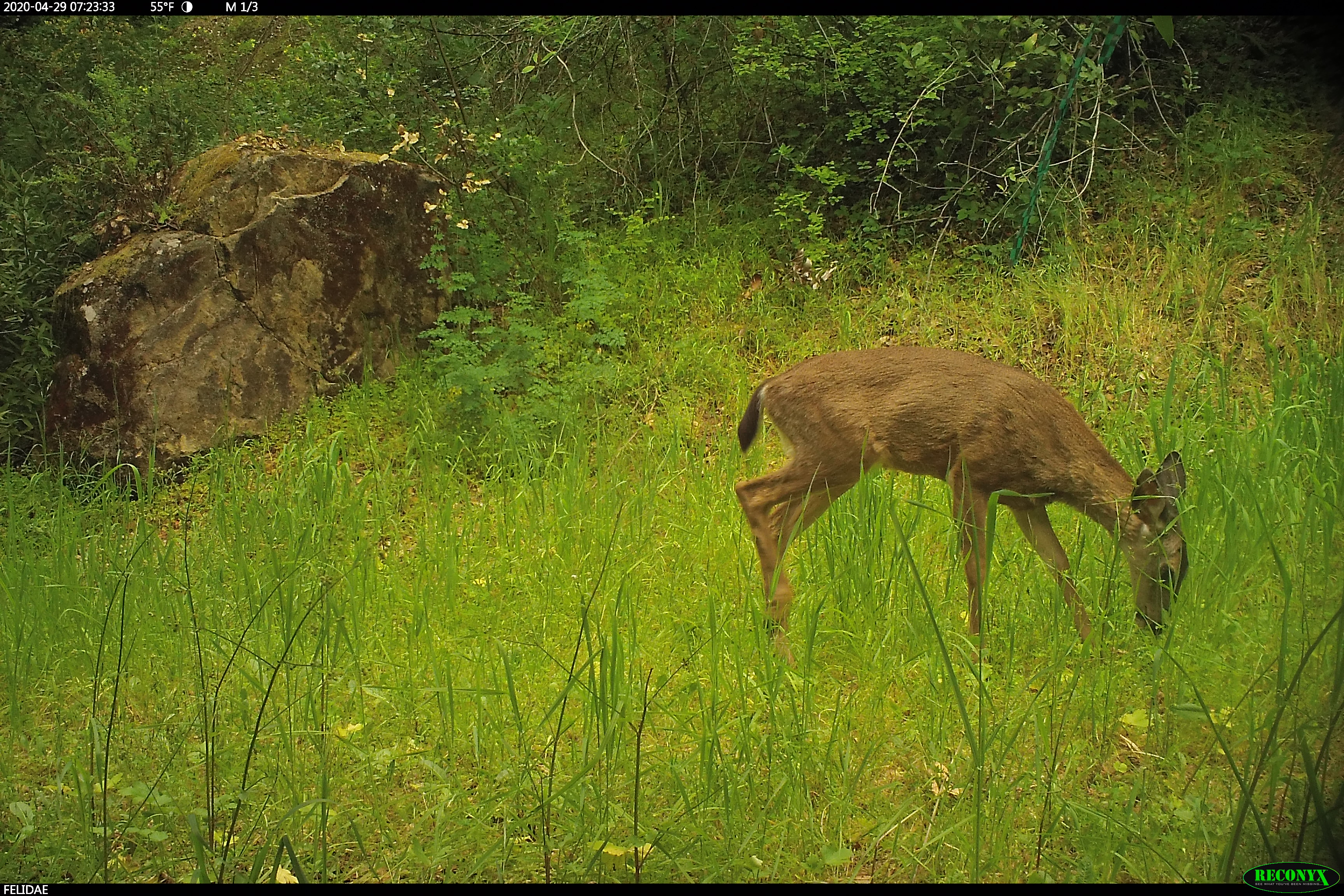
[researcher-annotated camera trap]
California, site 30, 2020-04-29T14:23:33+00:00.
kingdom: Animalia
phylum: Chordata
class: Mammalia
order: Artiodactyla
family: Cervidae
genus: Odocoileus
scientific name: Odocoileus hemionus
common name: mule deer